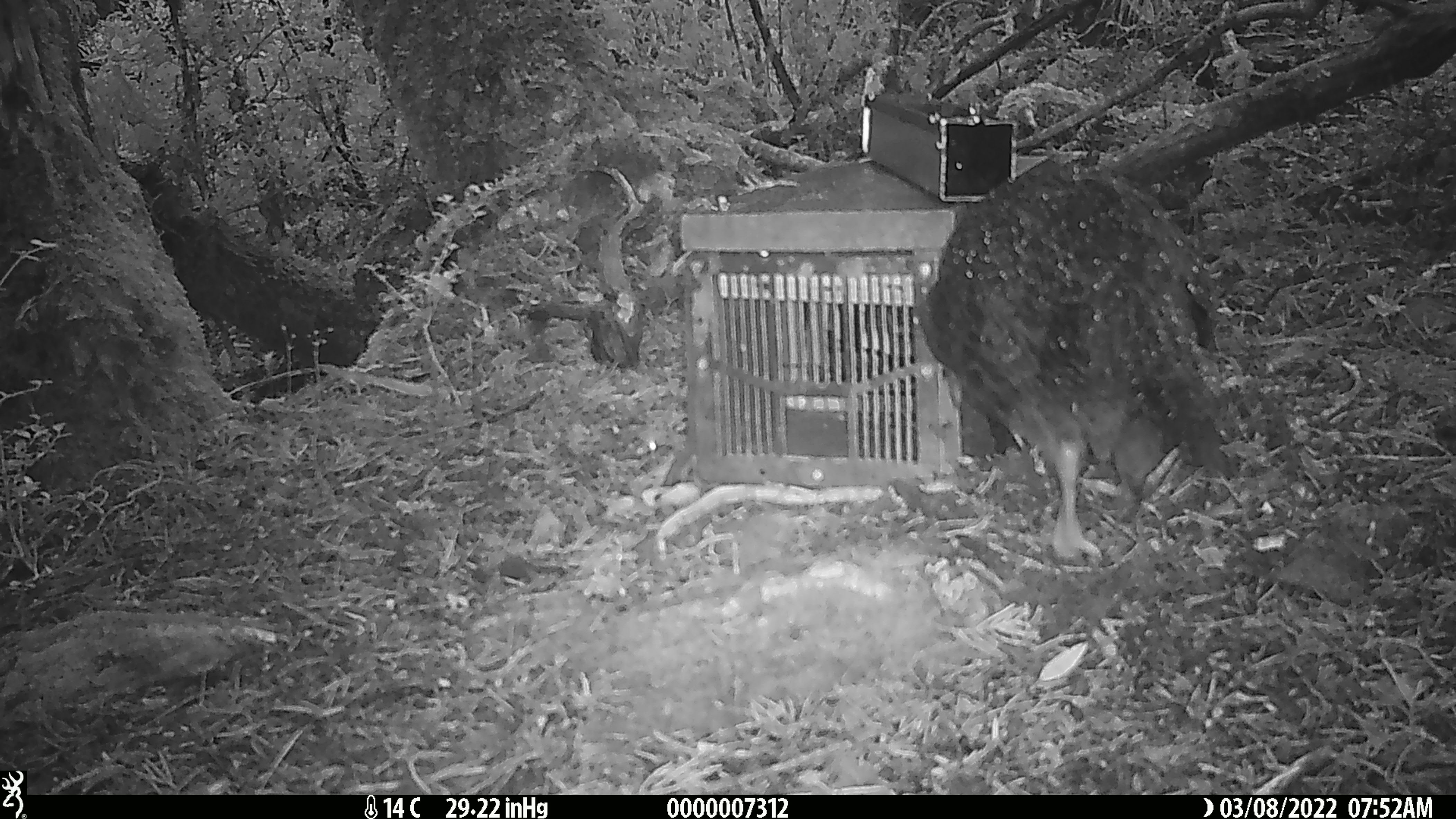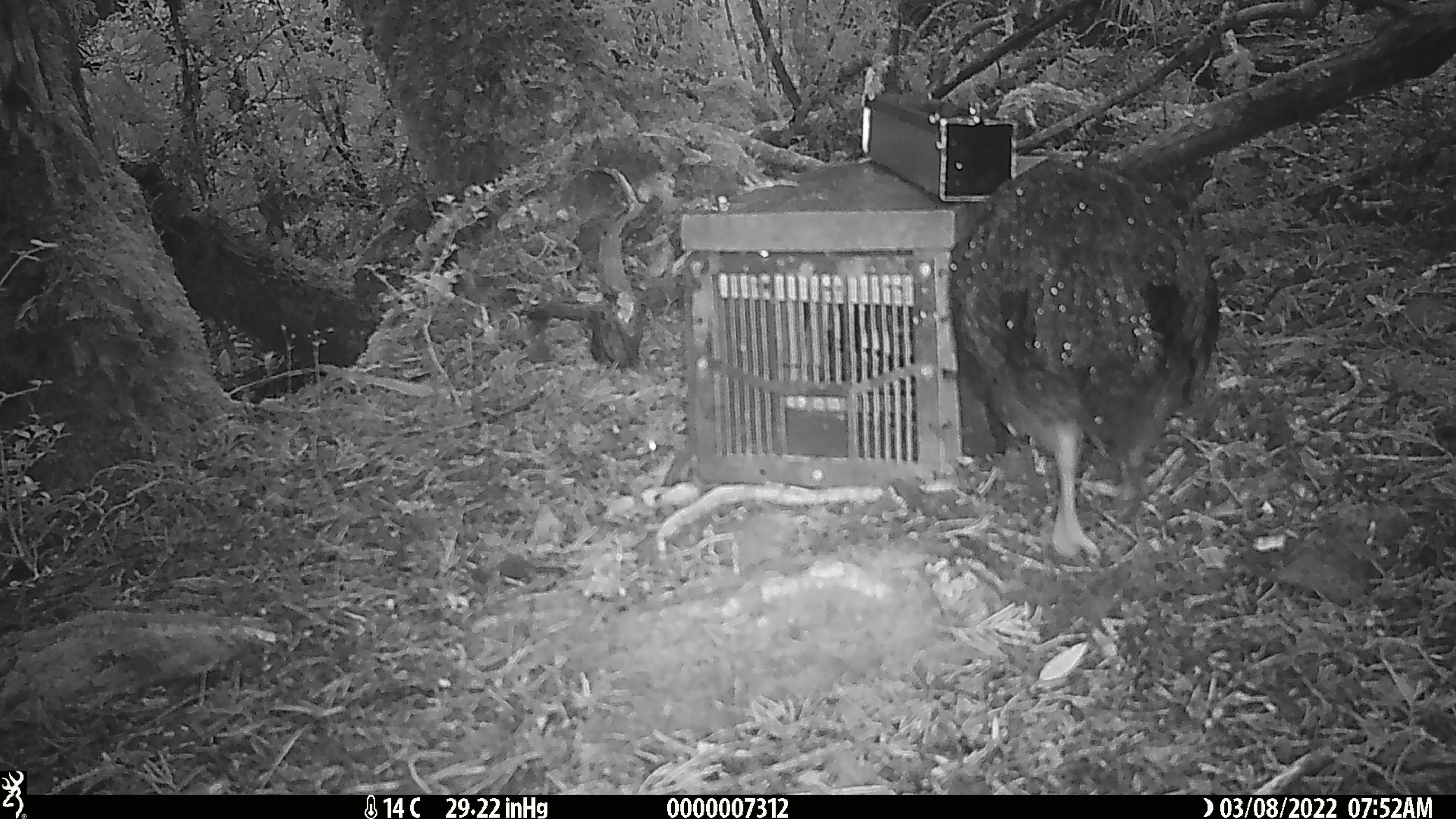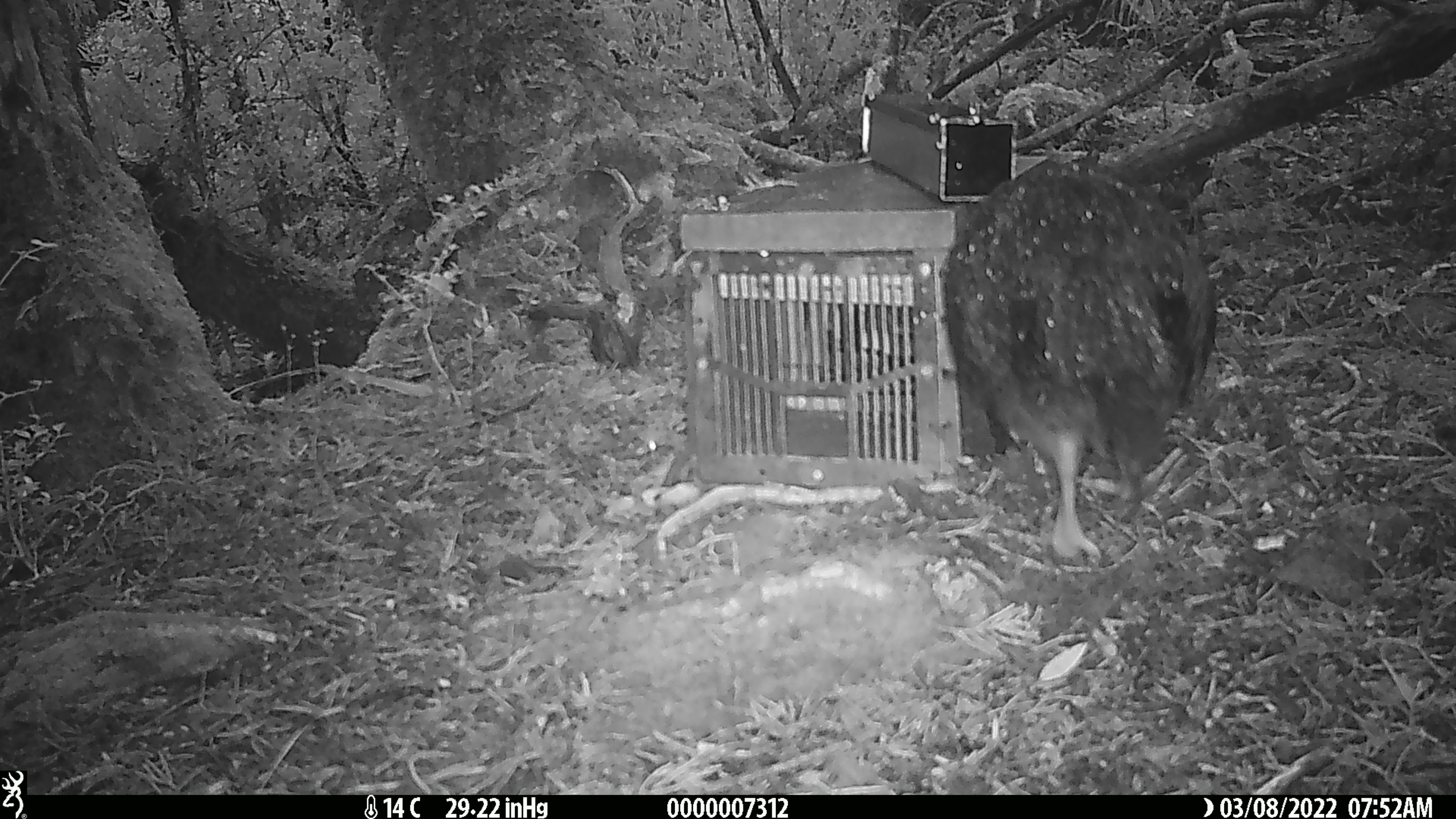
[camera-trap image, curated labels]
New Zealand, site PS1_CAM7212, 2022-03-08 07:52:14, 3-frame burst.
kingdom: Animalia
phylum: Chordata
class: Aves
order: Gruiformes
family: Rallidae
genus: Gallirallus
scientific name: Gallirallus australis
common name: weka